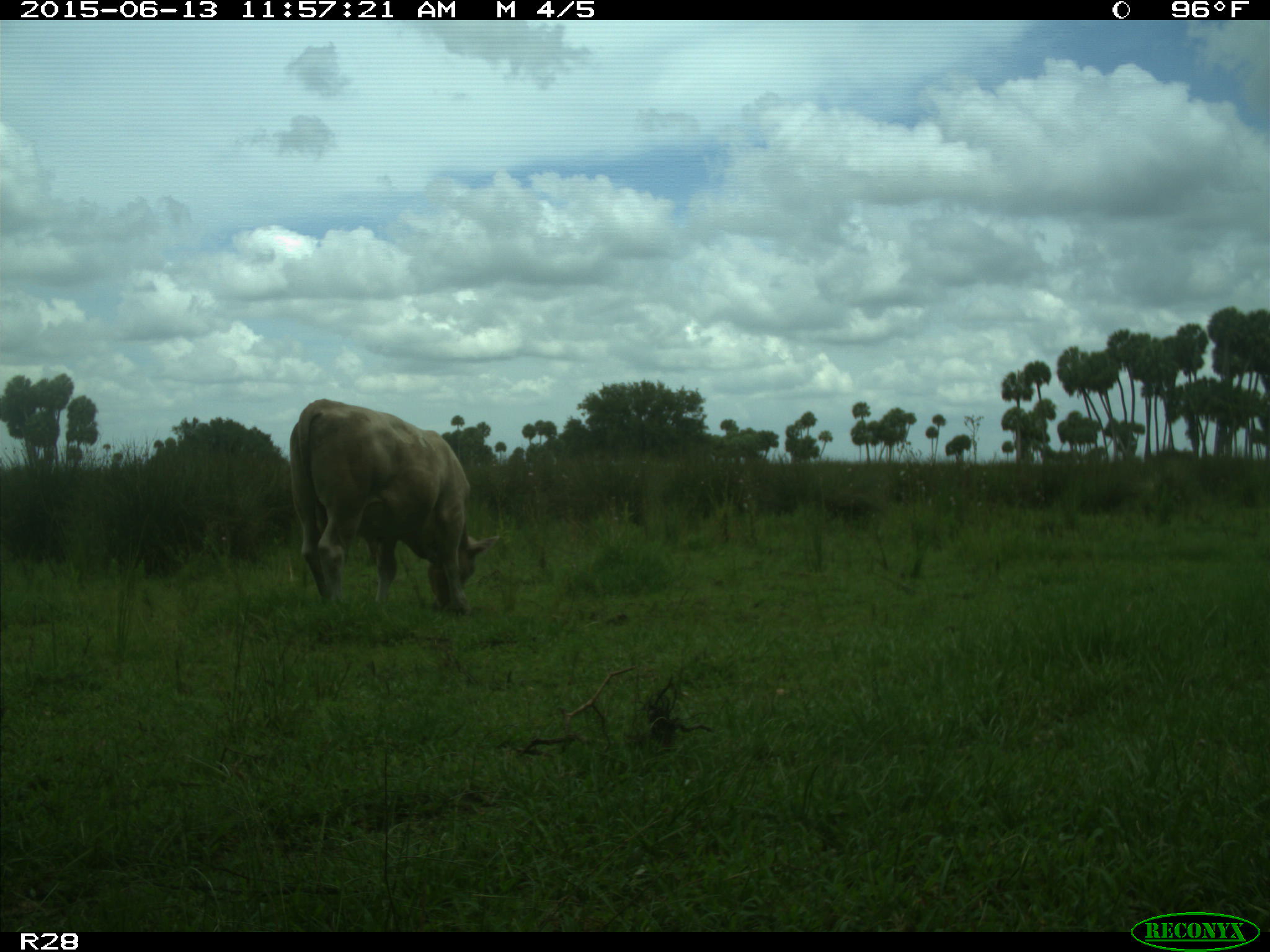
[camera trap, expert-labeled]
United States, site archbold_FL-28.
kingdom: Animalia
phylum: Chordata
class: Mammalia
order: Artiodactyla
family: Bovidae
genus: Bos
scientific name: Bos taurus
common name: domestic cow